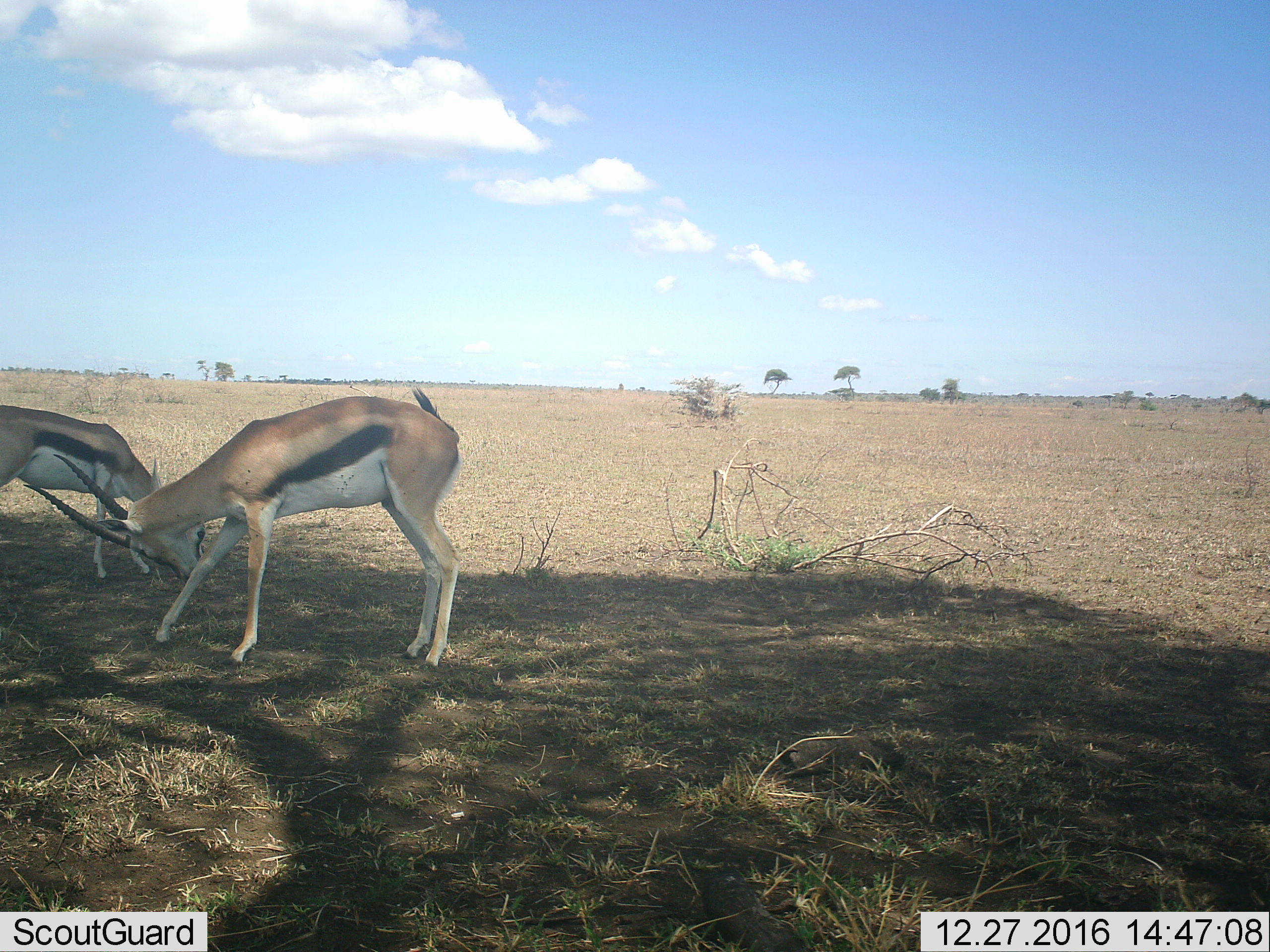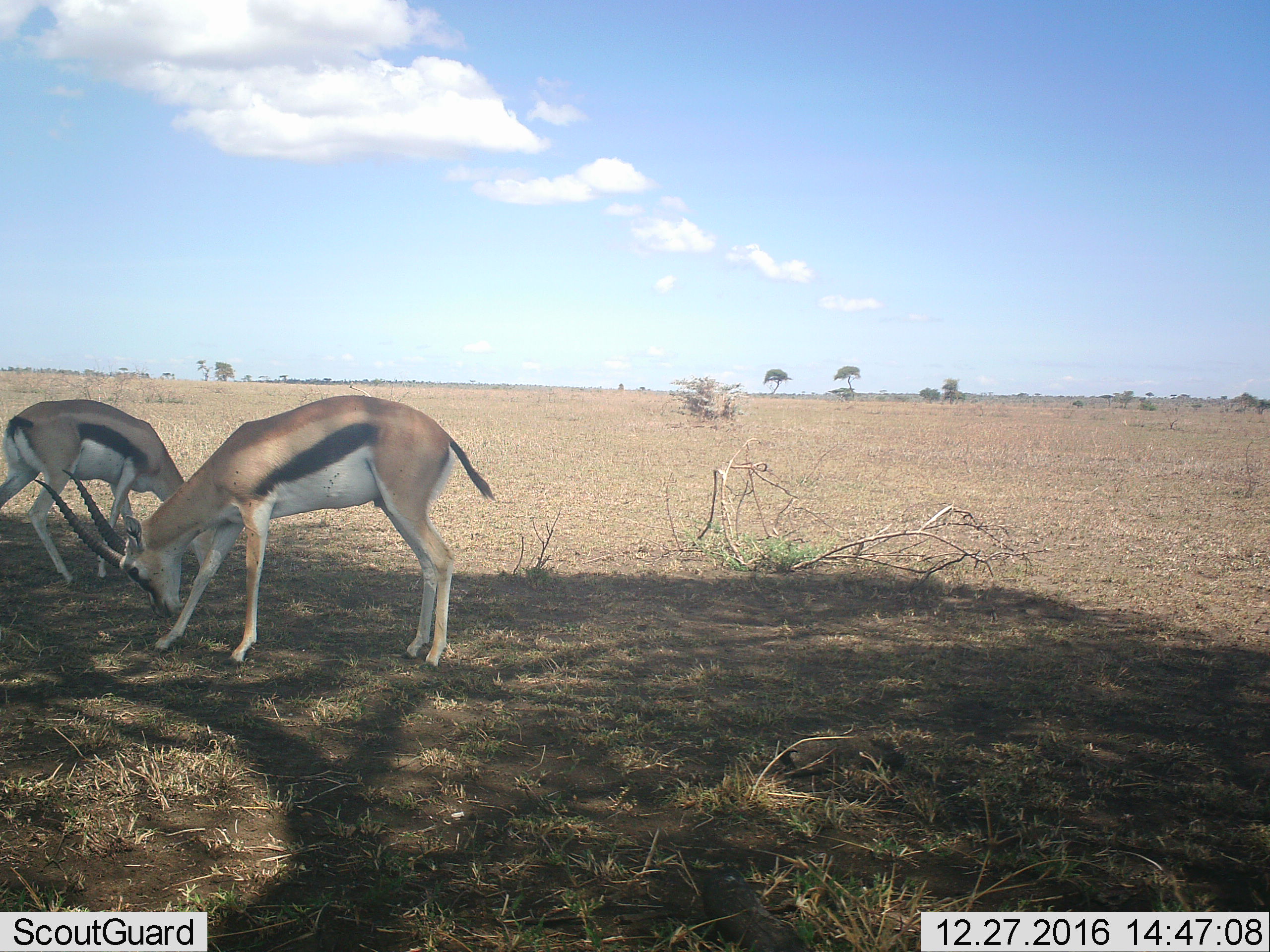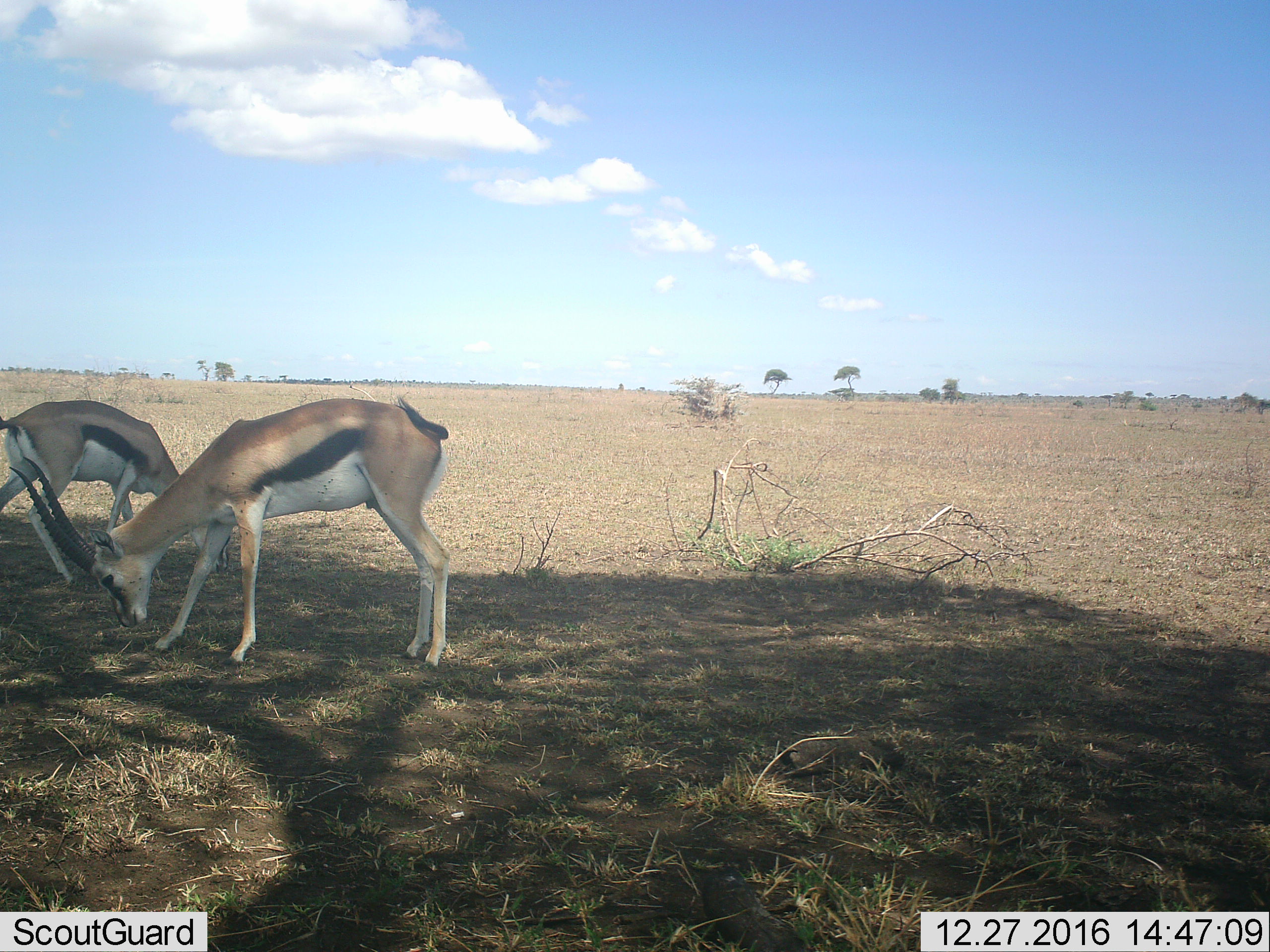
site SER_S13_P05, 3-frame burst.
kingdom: Animalia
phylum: Chordata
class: Mammalia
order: Artiodactyla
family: Bovidae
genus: Eudorcas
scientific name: Eudorcas thomsonii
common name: thomson's gazelle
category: gazellethomsons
Gazellethomsons (thomson's gazelle) (Eudorcas thomsonii), count 2. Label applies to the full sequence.